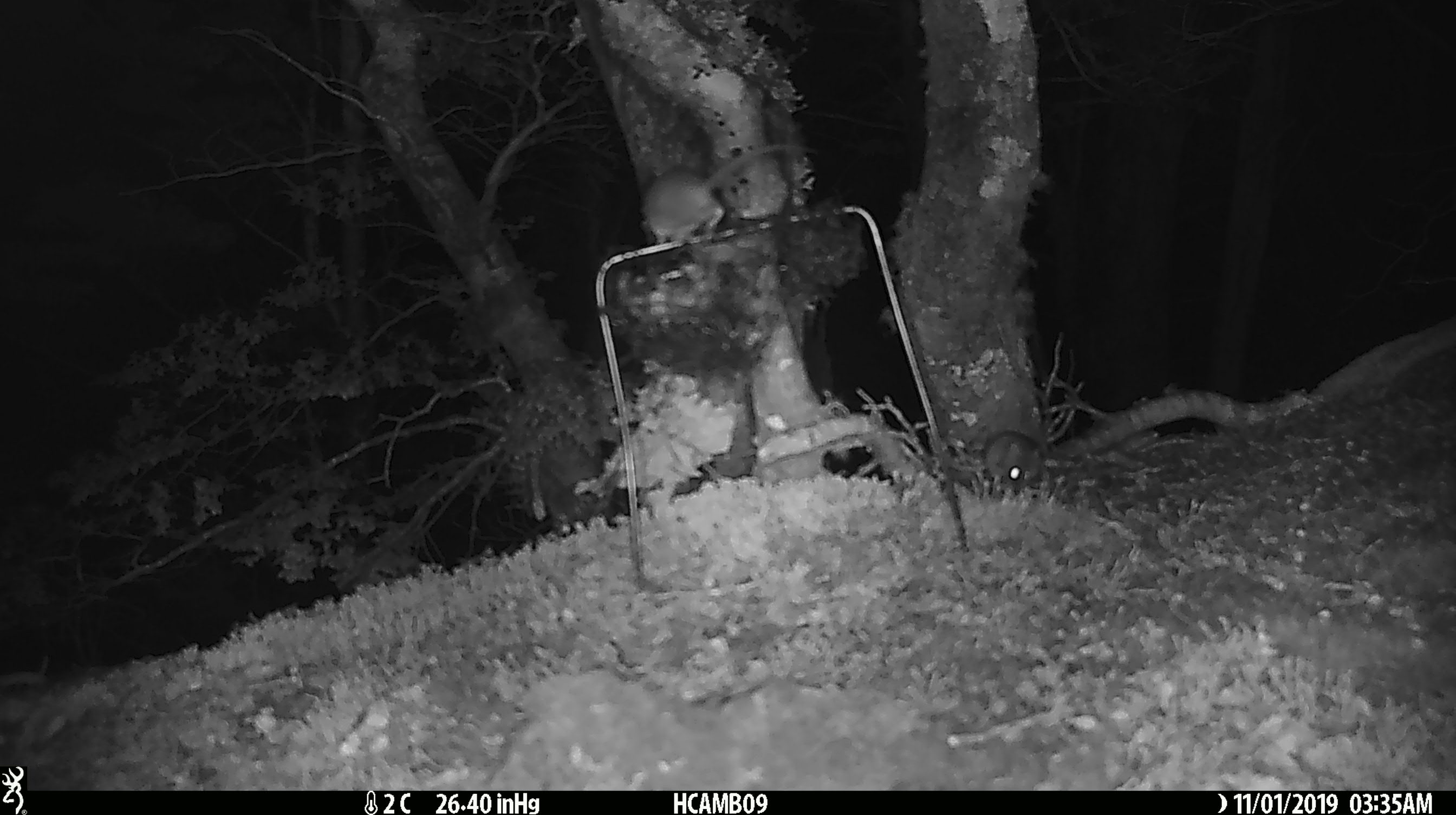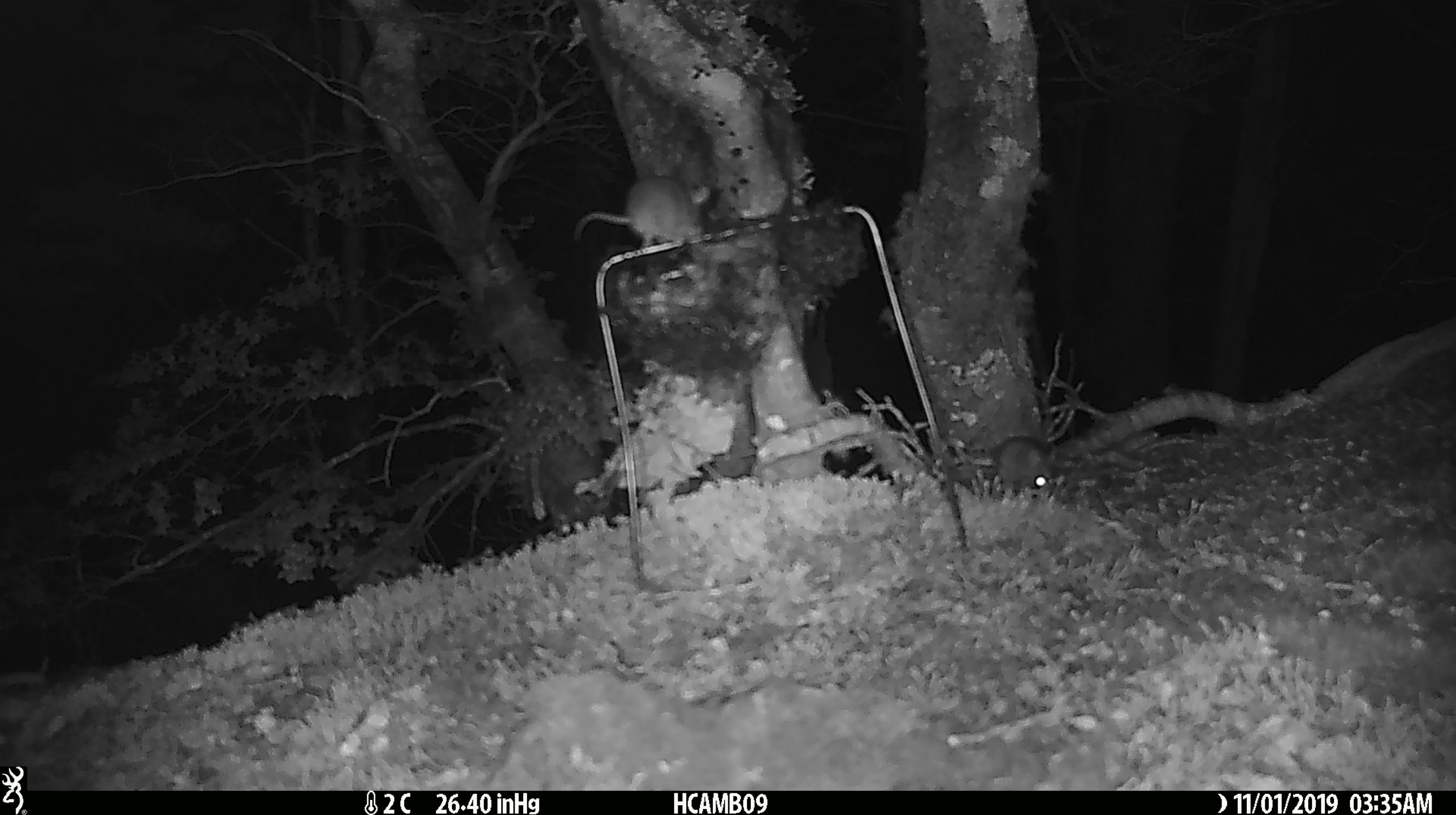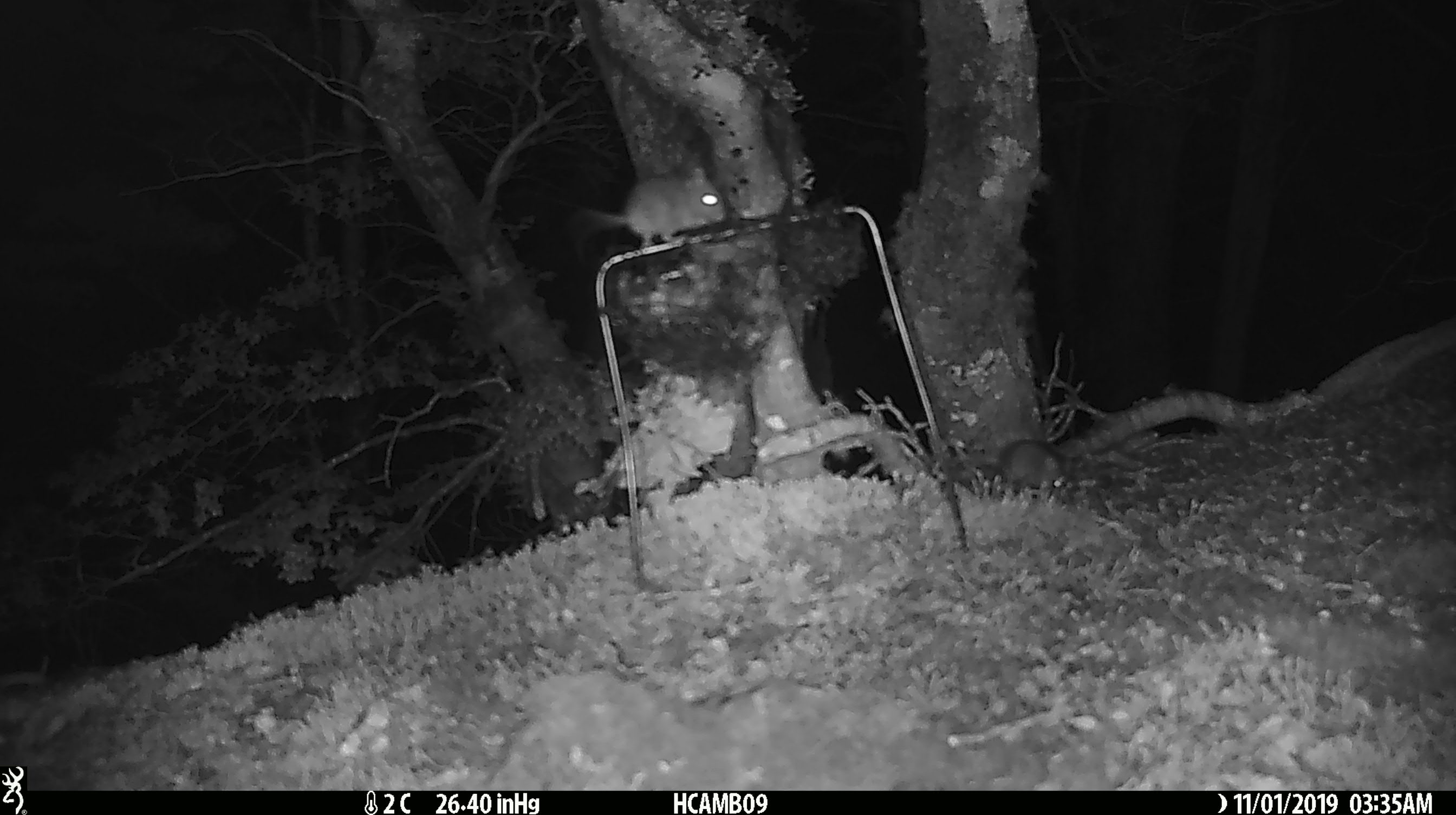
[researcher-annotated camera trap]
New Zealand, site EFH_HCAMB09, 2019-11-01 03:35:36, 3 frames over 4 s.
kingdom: Animalia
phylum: Chordata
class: Mammalia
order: Rodentia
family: Muridae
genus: Mus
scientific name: Mus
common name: mouse